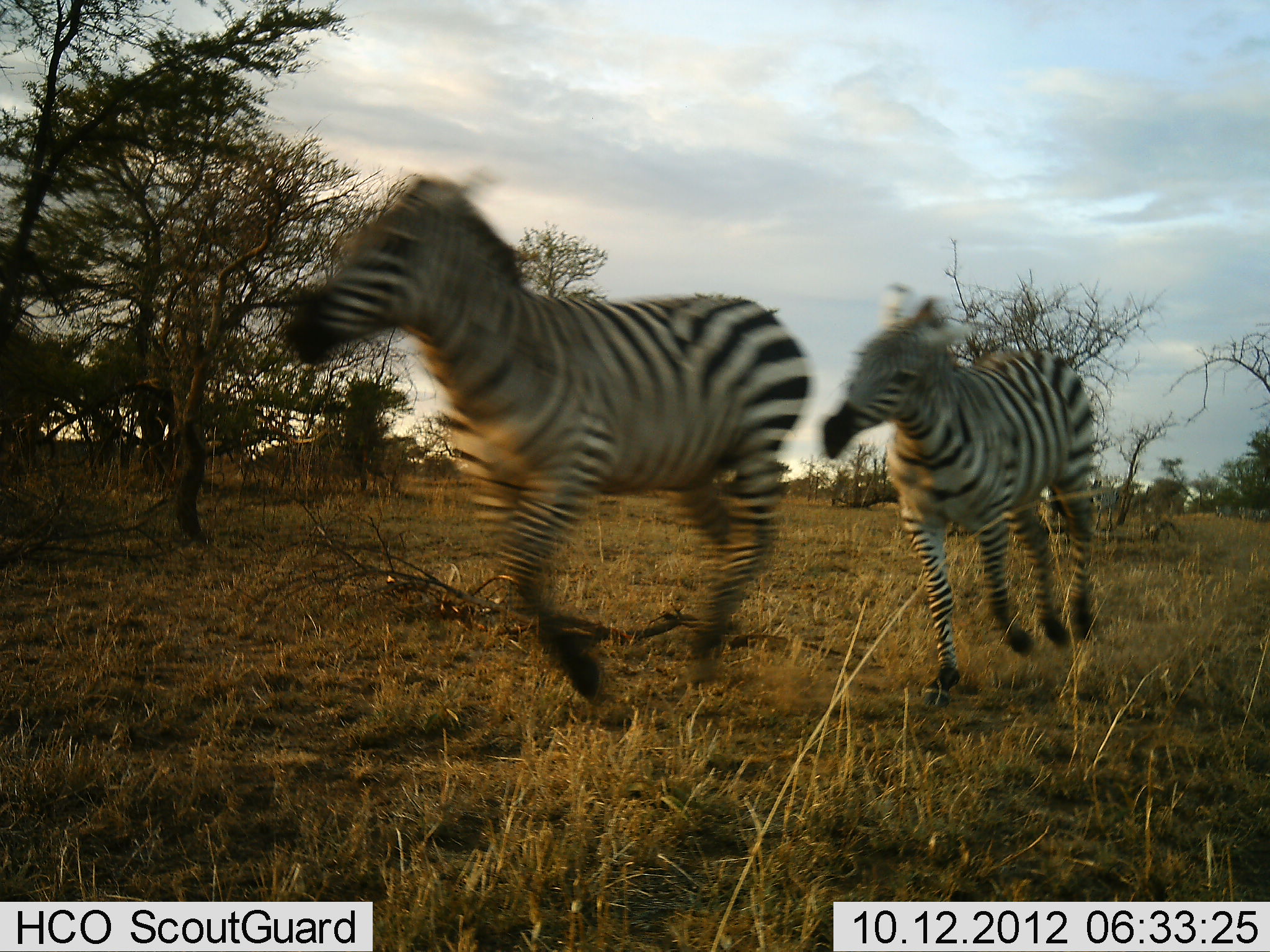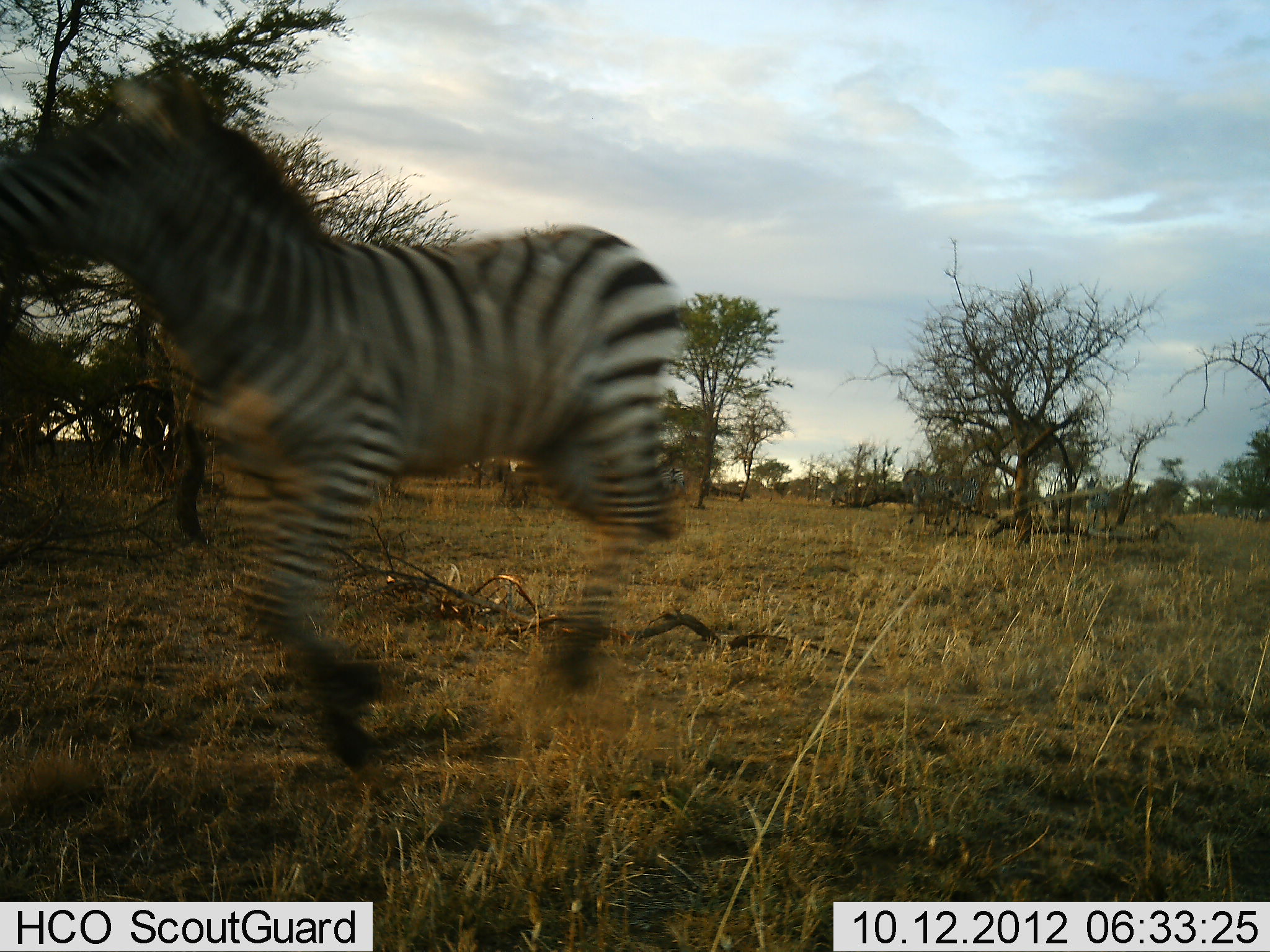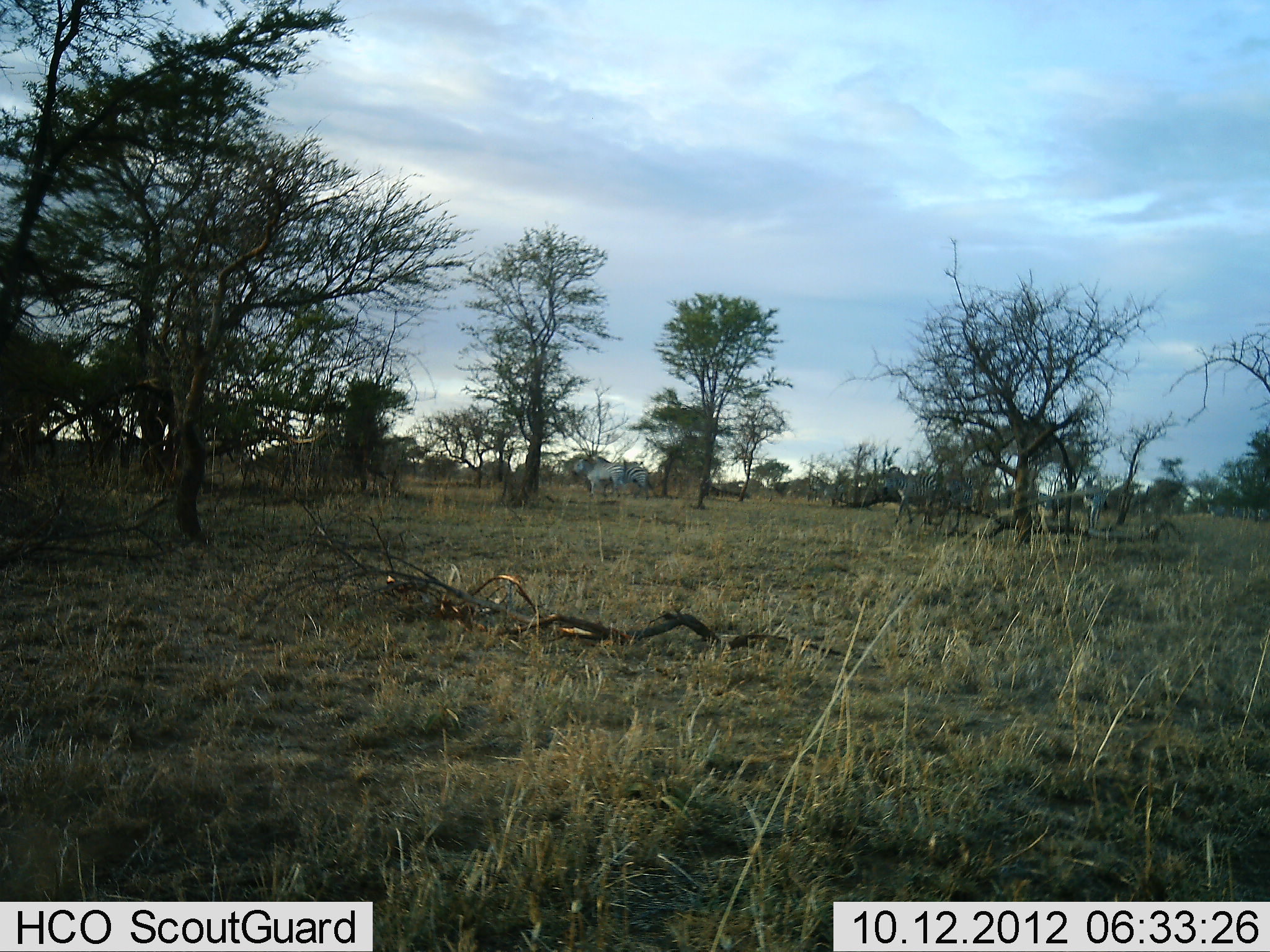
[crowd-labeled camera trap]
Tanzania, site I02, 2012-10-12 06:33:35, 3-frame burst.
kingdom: Animalia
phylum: Chordata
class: Mammalia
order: Perissodactyla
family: Equidae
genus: Equus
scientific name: Equus quagga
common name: plains zebra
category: zebra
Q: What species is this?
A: Zebra (plains zebra) (Equus quagga).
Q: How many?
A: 5.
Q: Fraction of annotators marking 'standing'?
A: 0%.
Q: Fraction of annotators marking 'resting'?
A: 0%.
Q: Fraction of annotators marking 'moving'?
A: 100%.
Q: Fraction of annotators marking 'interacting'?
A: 30%.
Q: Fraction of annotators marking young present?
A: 0%.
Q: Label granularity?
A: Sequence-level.